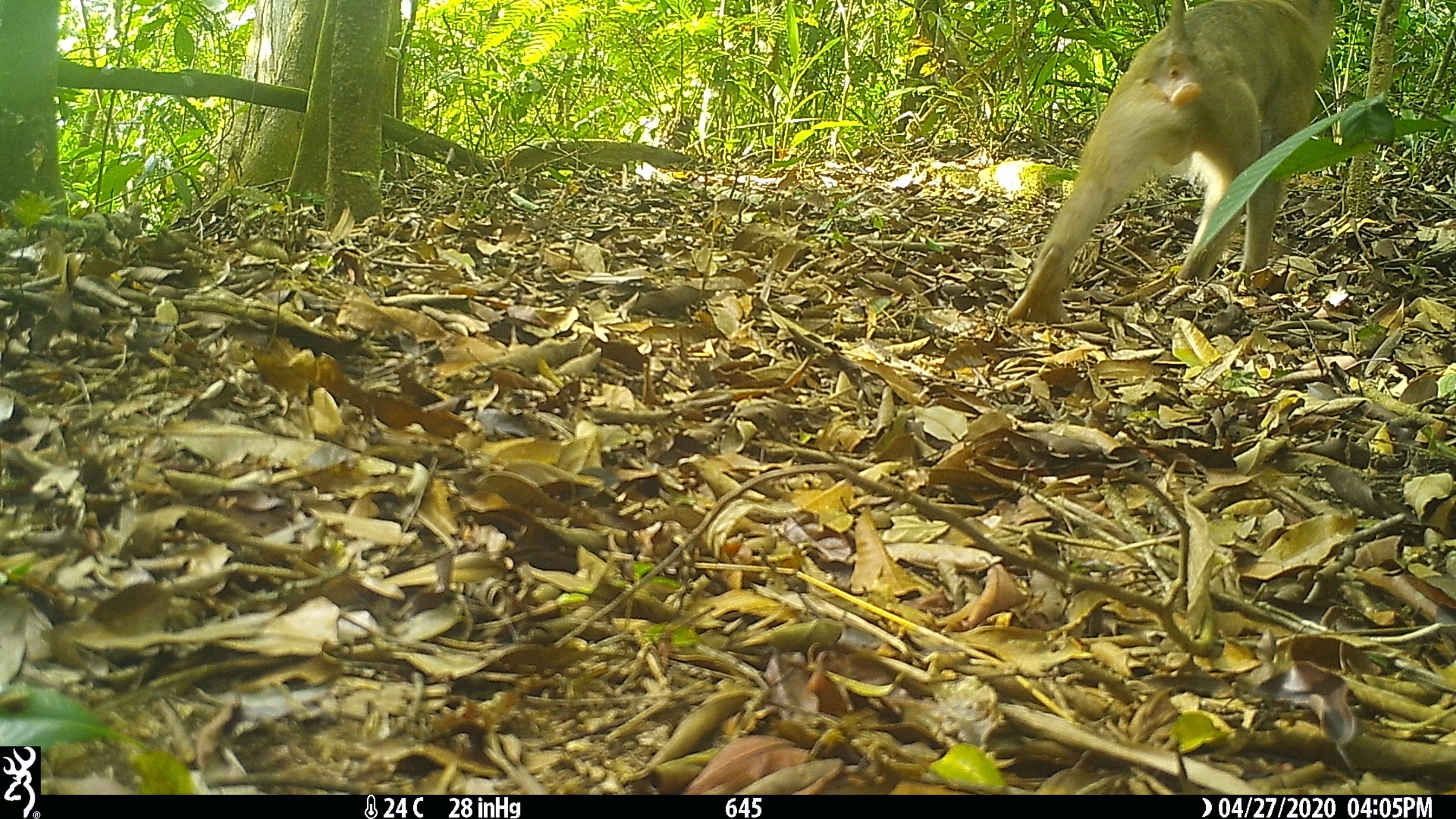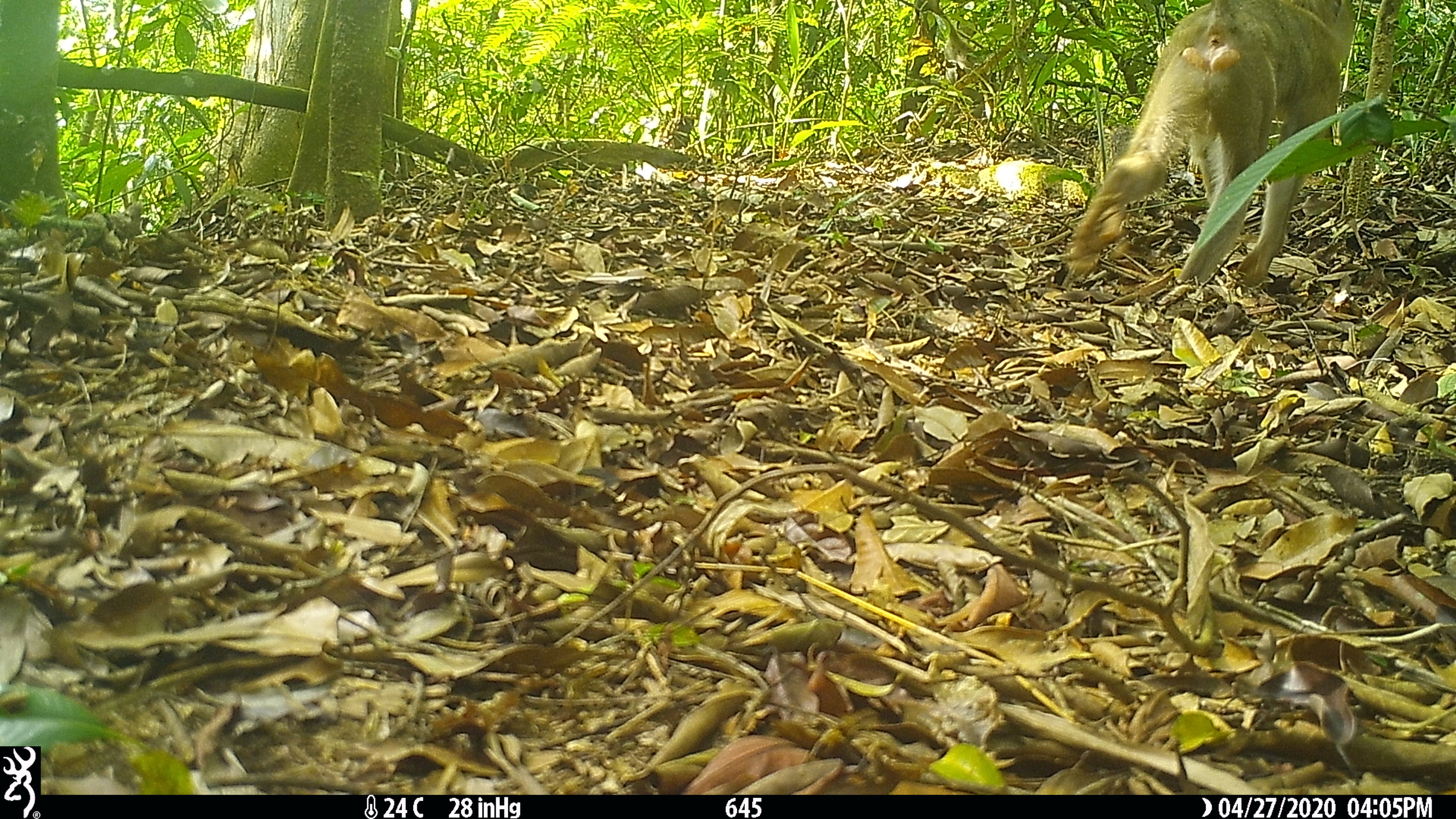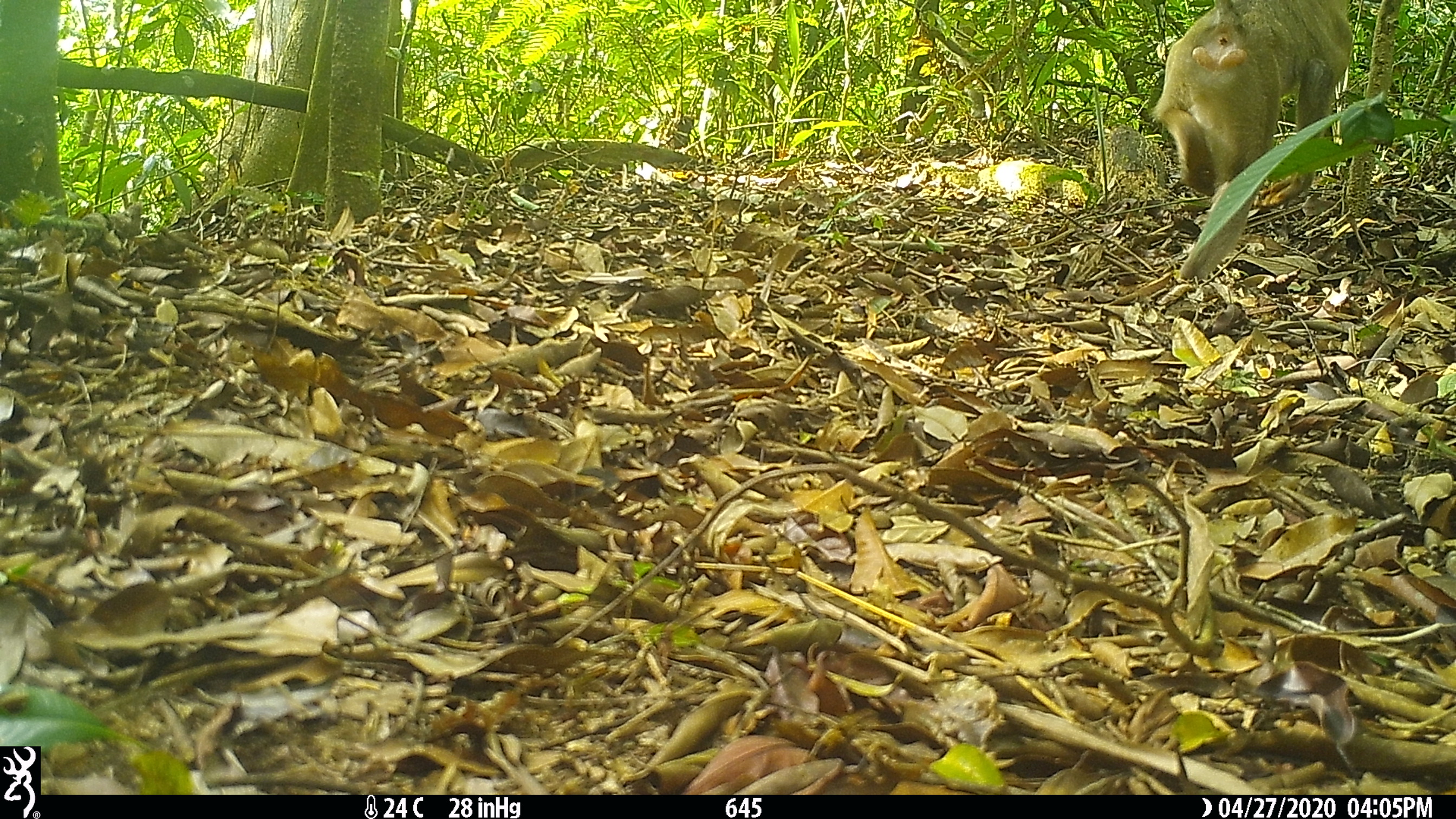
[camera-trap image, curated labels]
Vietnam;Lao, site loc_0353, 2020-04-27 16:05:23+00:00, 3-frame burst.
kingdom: Animalia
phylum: Chordata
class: Mammalia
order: Primates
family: Cercopithecidae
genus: Macaca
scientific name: Macaca nemestrina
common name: pig-tailed macaque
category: pig tailed macaque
Pig tailed macaque (pig-tailed macaque) (Macaca nemestrina). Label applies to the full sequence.